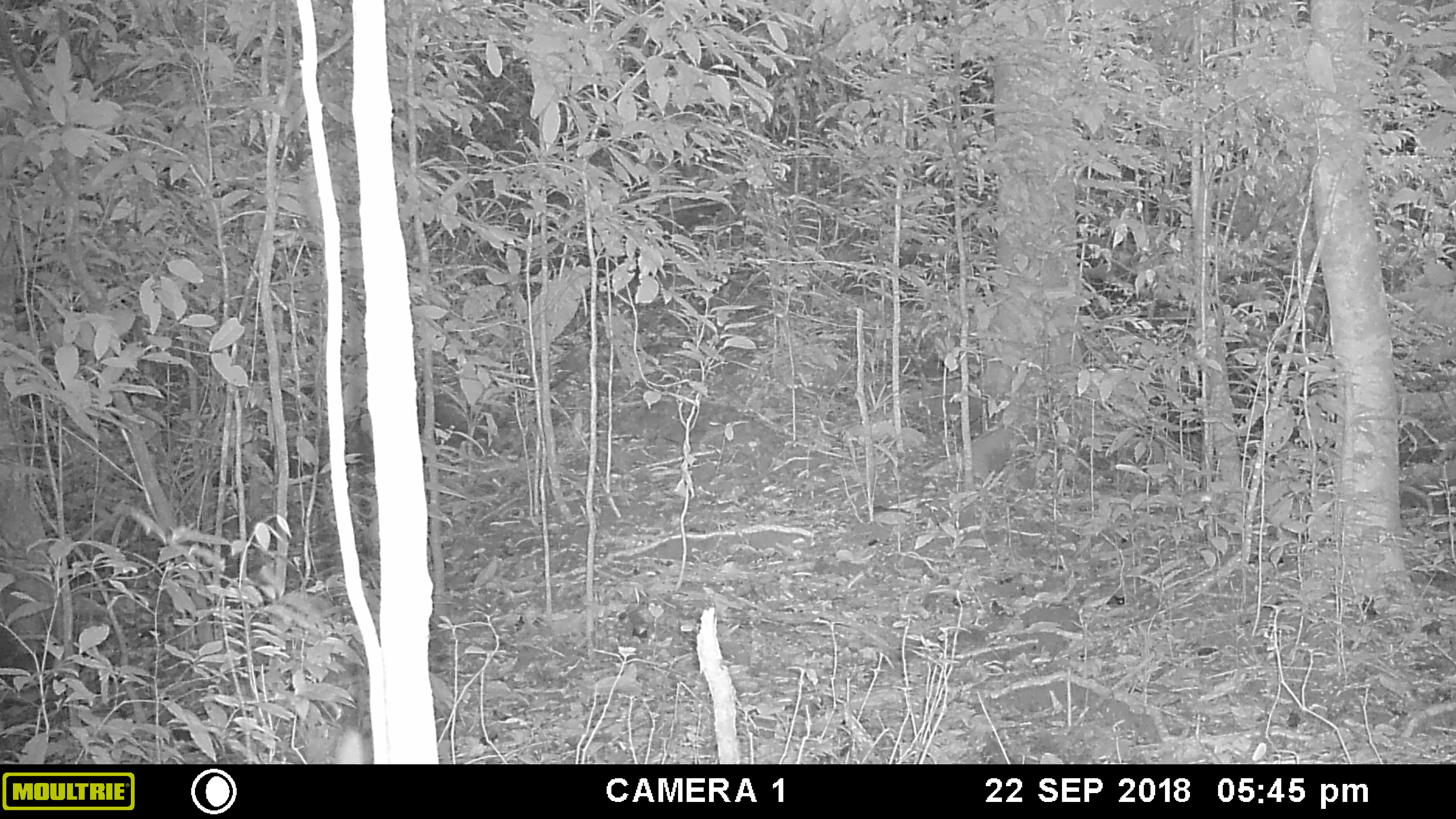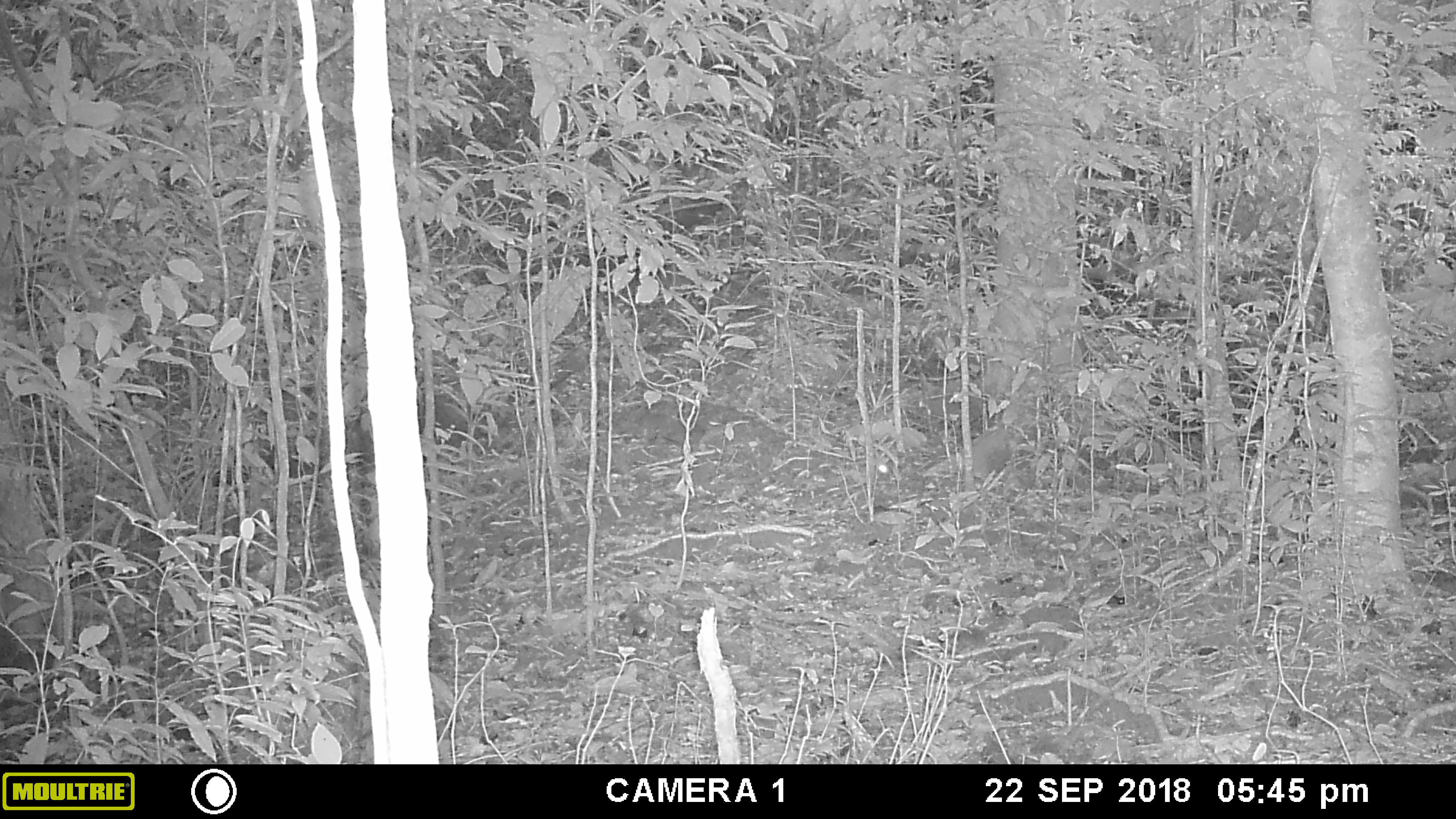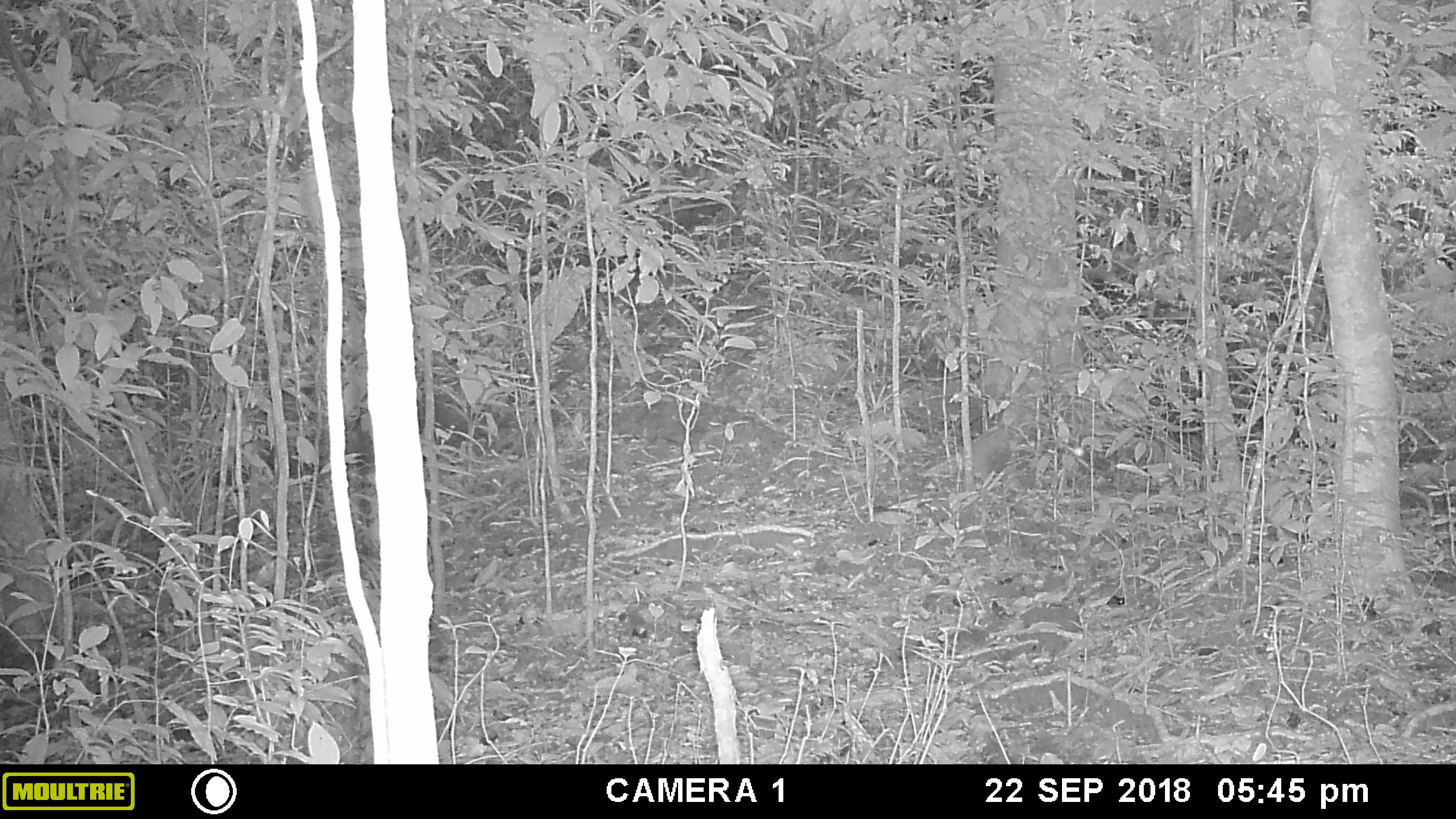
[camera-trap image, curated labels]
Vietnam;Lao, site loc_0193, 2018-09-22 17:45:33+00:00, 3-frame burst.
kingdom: Animalia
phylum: Chordata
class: Mammalia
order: Artiodactyla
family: Cervidae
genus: Muntiacus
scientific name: Muntiacus vuquangensis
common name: large-antlered muntjac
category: large antlered muntjac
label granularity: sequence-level